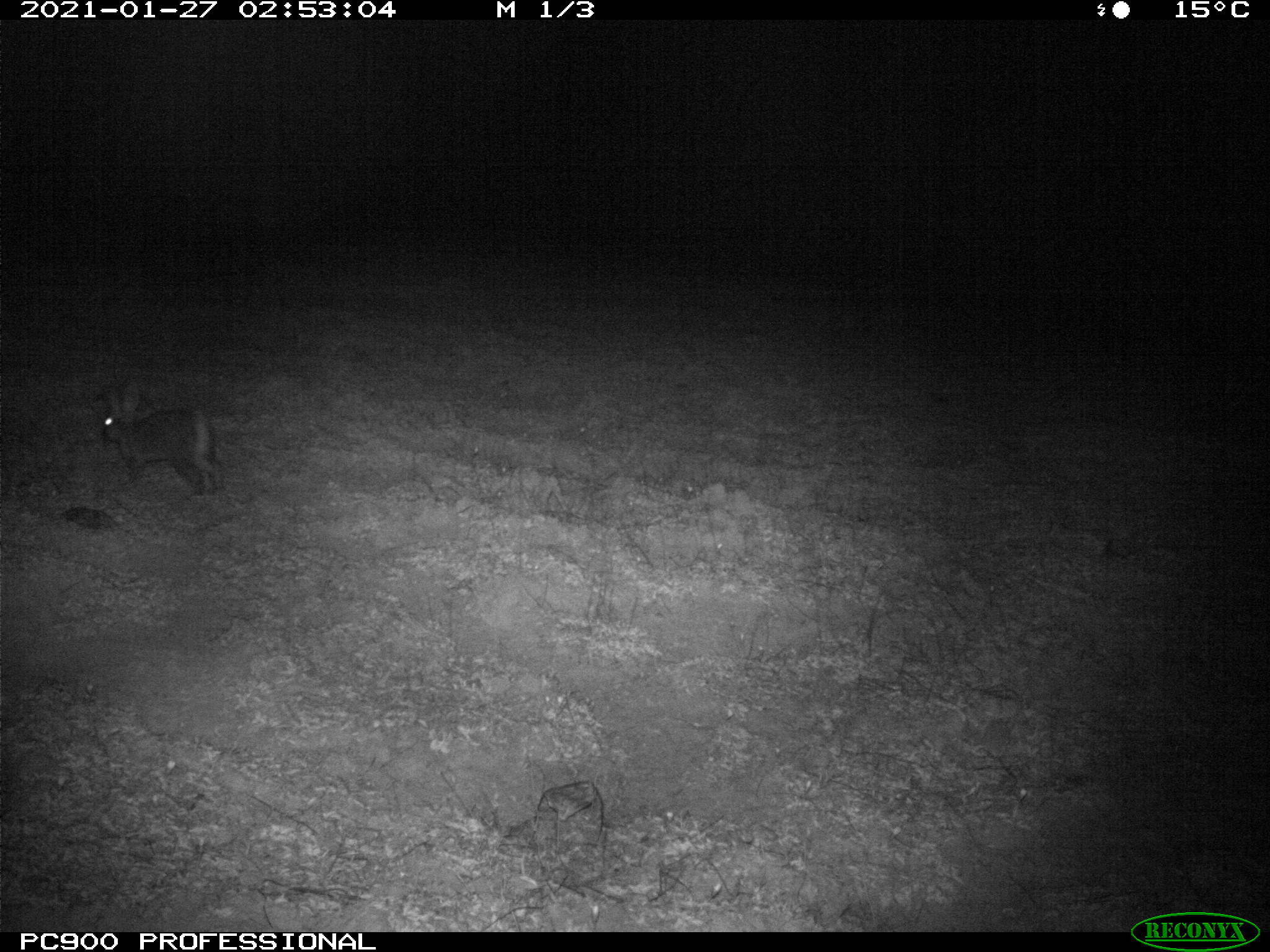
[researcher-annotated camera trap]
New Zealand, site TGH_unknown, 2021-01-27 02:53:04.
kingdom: Animalia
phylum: Chordata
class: Mammalia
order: Lagomorpha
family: Leporidae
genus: Oryctolagus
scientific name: Oryctolagus cuniculus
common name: european rabbit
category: rabbit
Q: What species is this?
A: Rabbit (european rabbit) (Oryctolagus cuniculus).